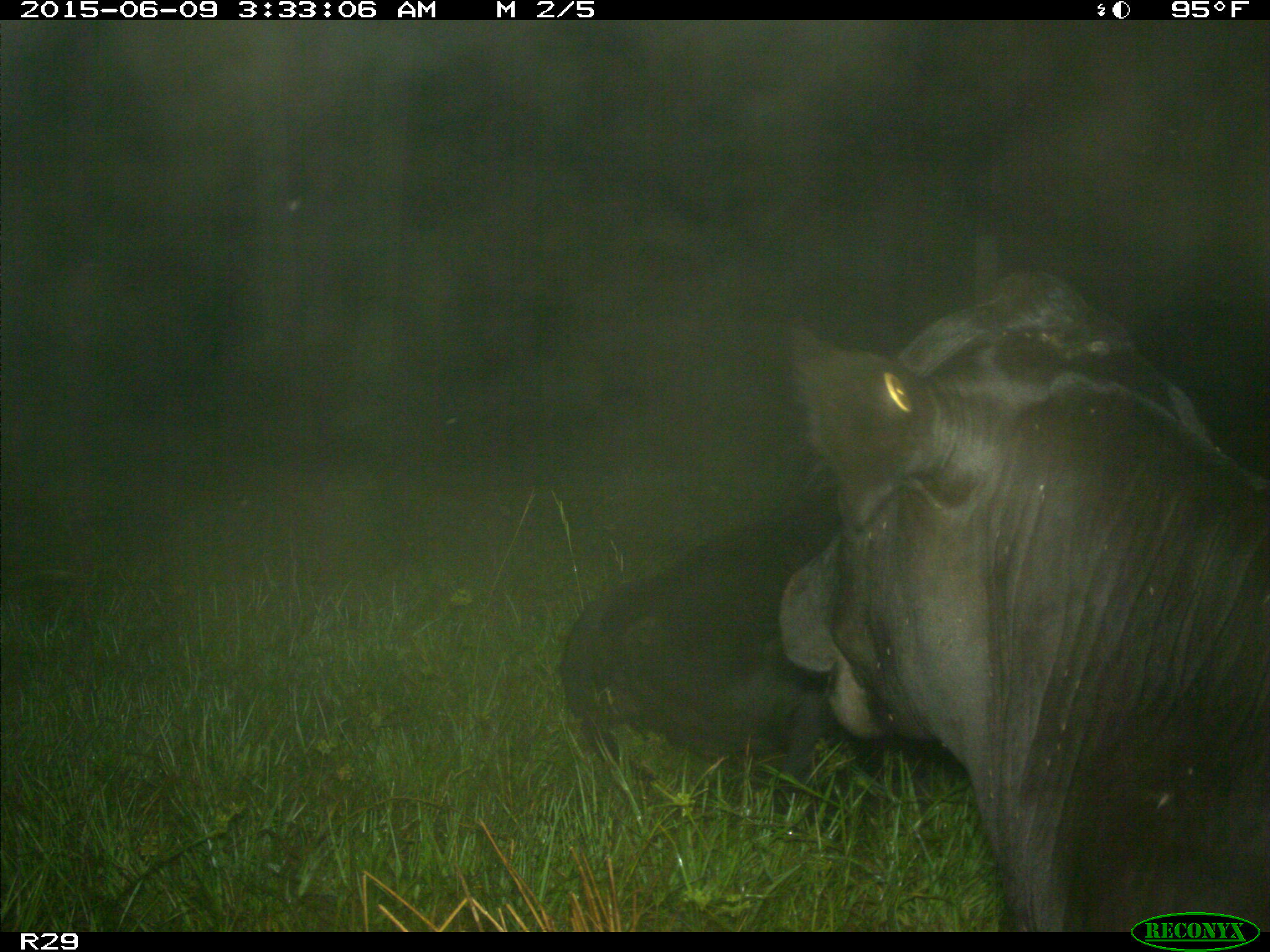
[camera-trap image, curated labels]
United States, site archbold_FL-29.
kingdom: Animalia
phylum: Chordata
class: Mammalia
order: Artiodactyla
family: Bovidae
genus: Bos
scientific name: Bos taurus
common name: domestic cow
Bos taurus (domestic cow).